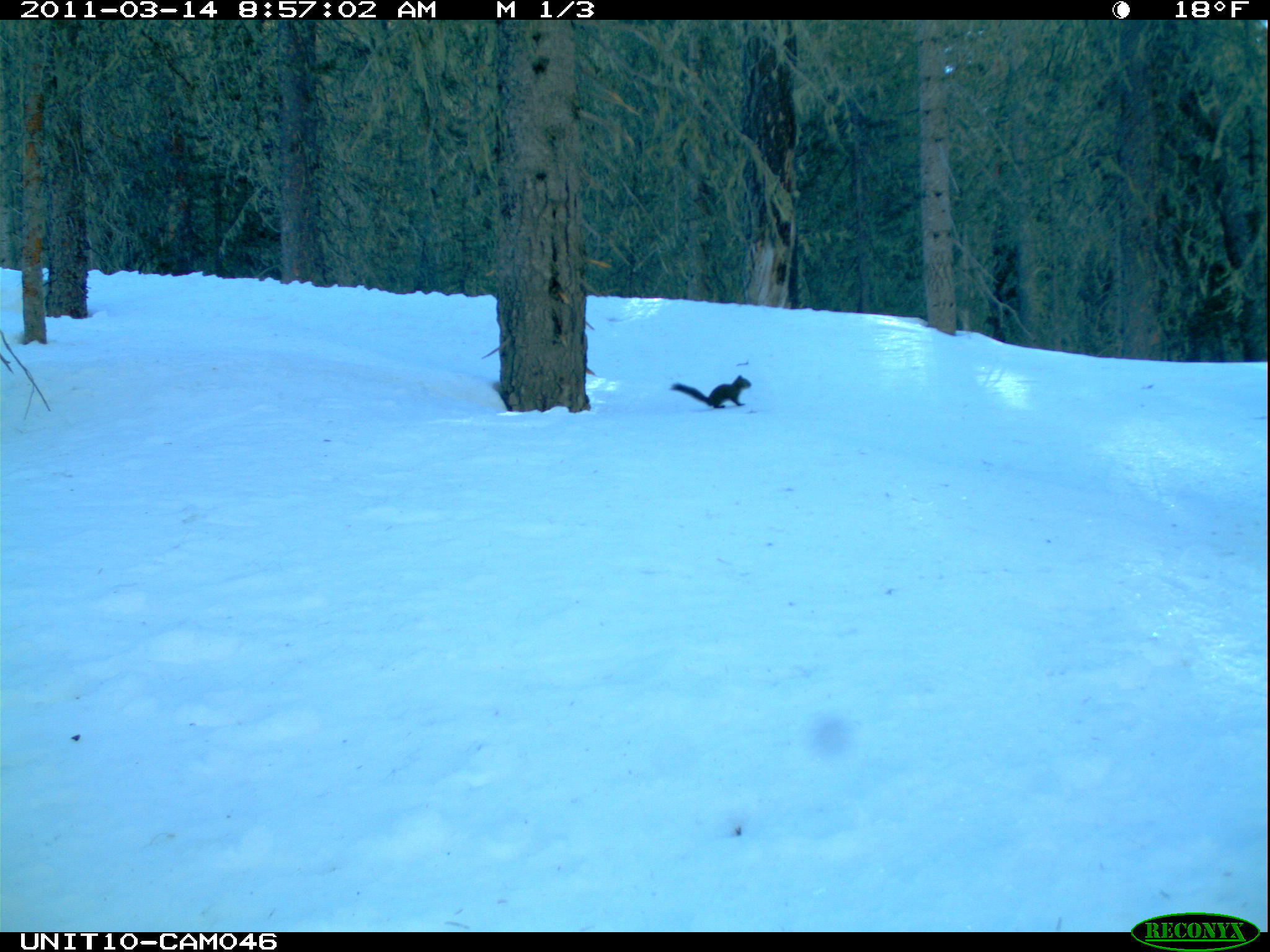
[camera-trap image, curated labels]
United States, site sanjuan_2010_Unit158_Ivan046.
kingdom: Animalia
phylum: Chordata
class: Mammalia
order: Rodentia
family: Sciuridae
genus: Tamiasciurus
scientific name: Tamiasciurus hudsonicus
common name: american red squirrel